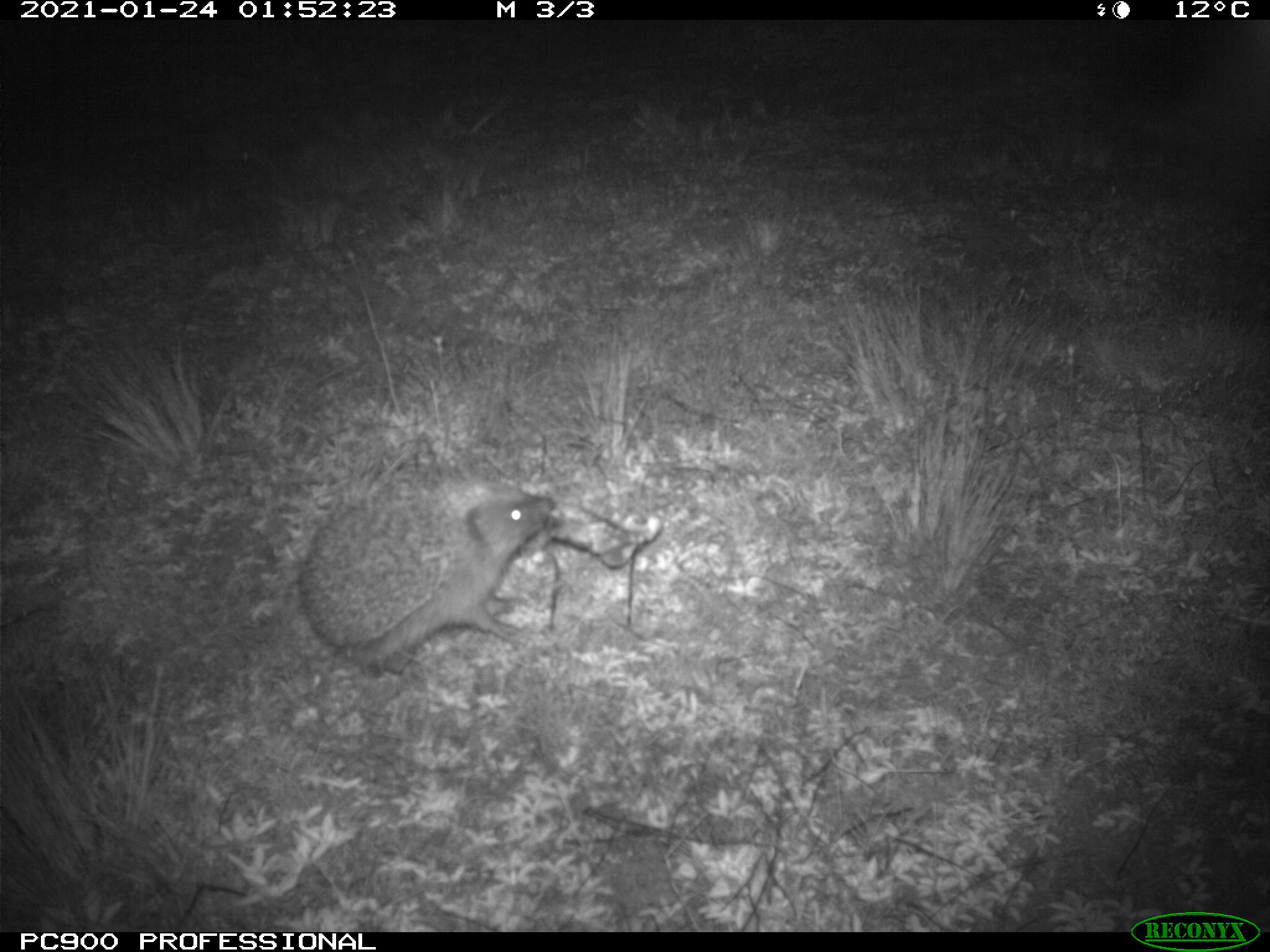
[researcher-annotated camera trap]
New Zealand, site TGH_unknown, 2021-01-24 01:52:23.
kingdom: Animalia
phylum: Chordata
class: Mammalia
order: Eulipotyphla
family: Erinaceidae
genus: Erinaceus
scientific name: Erinaceus europaeus europaeus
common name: european hedgehog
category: hedgehog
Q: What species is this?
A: Hedgehog (european hedgehog) (Erinaceus europaeus europaeus).